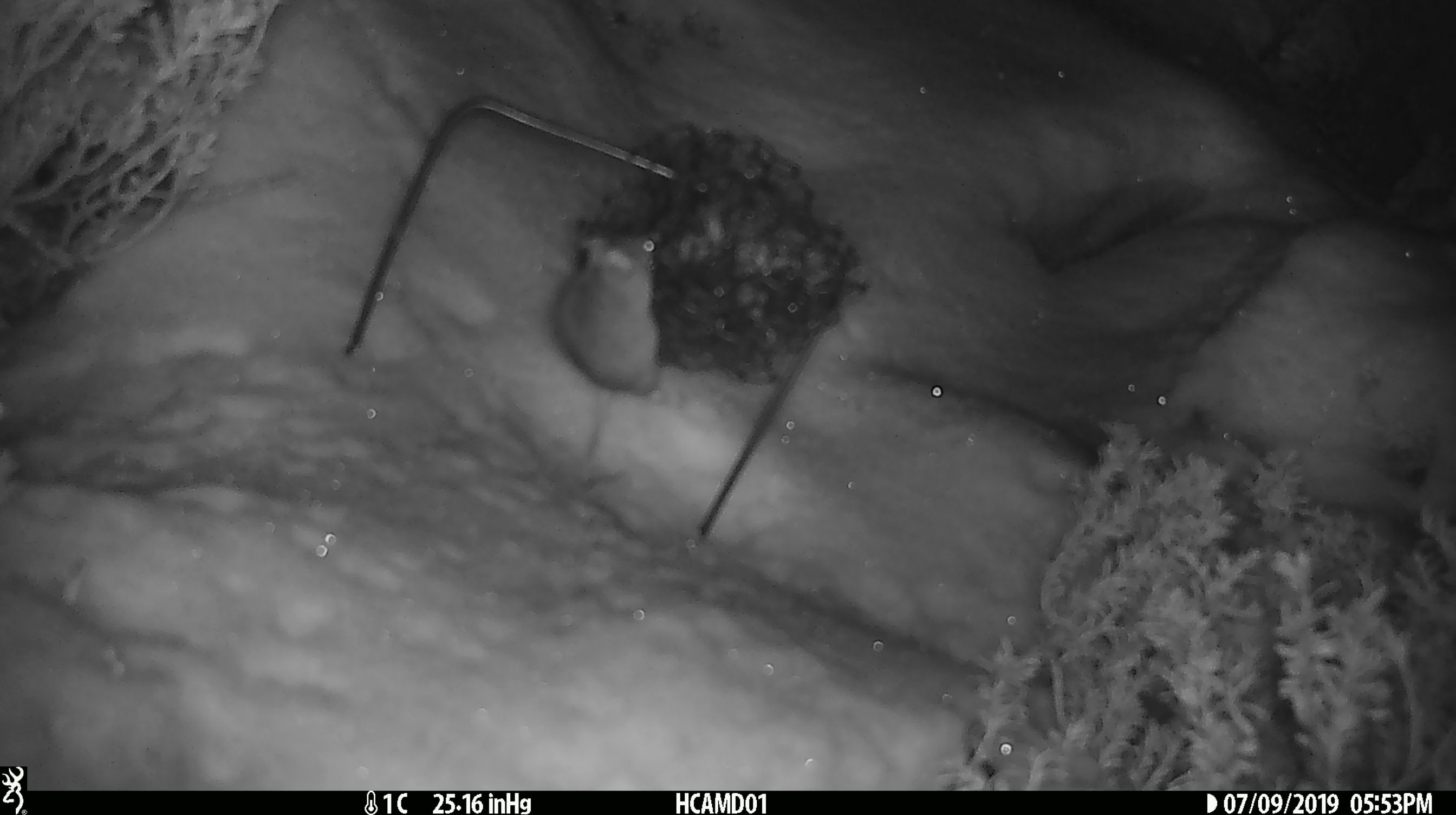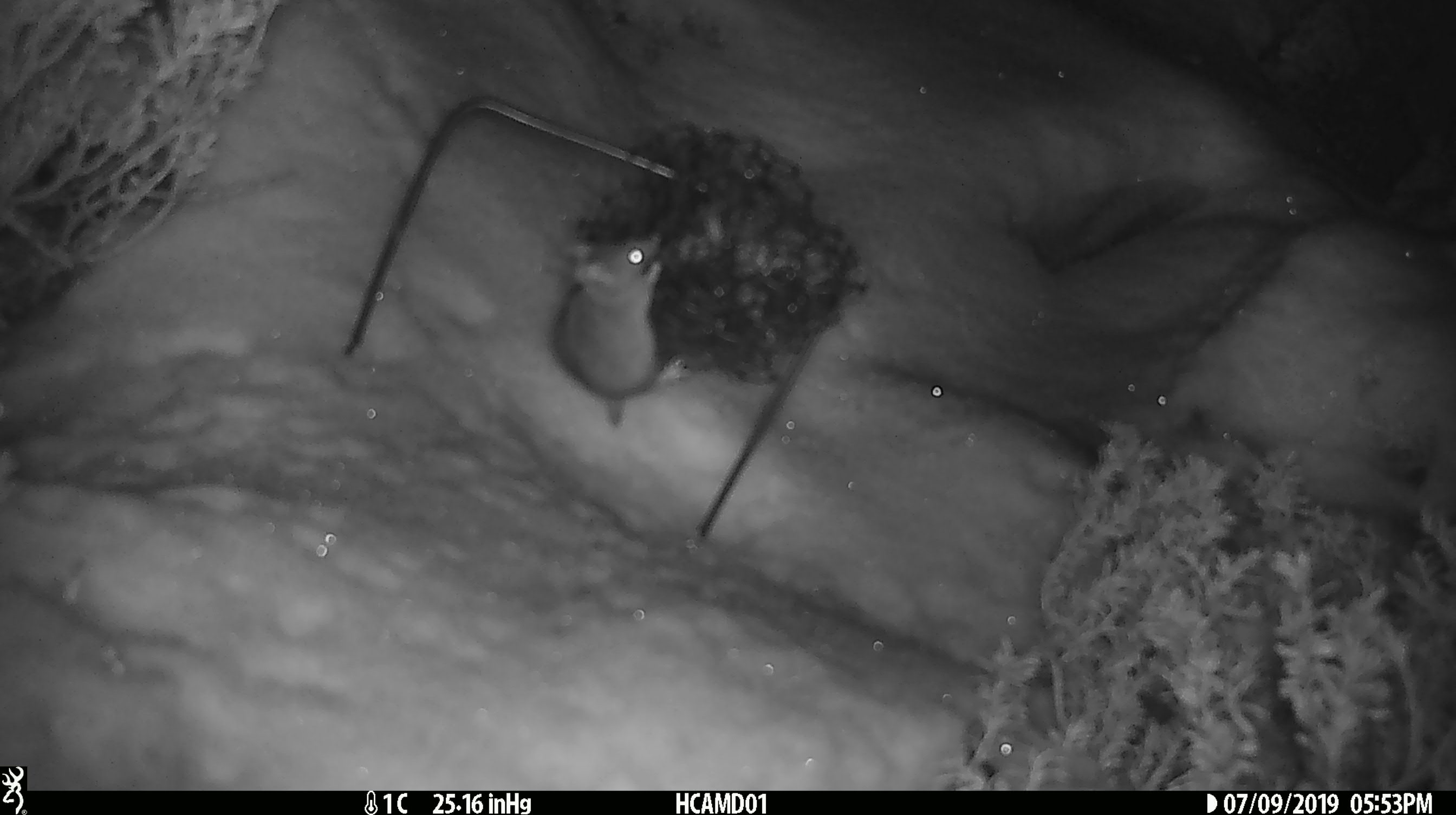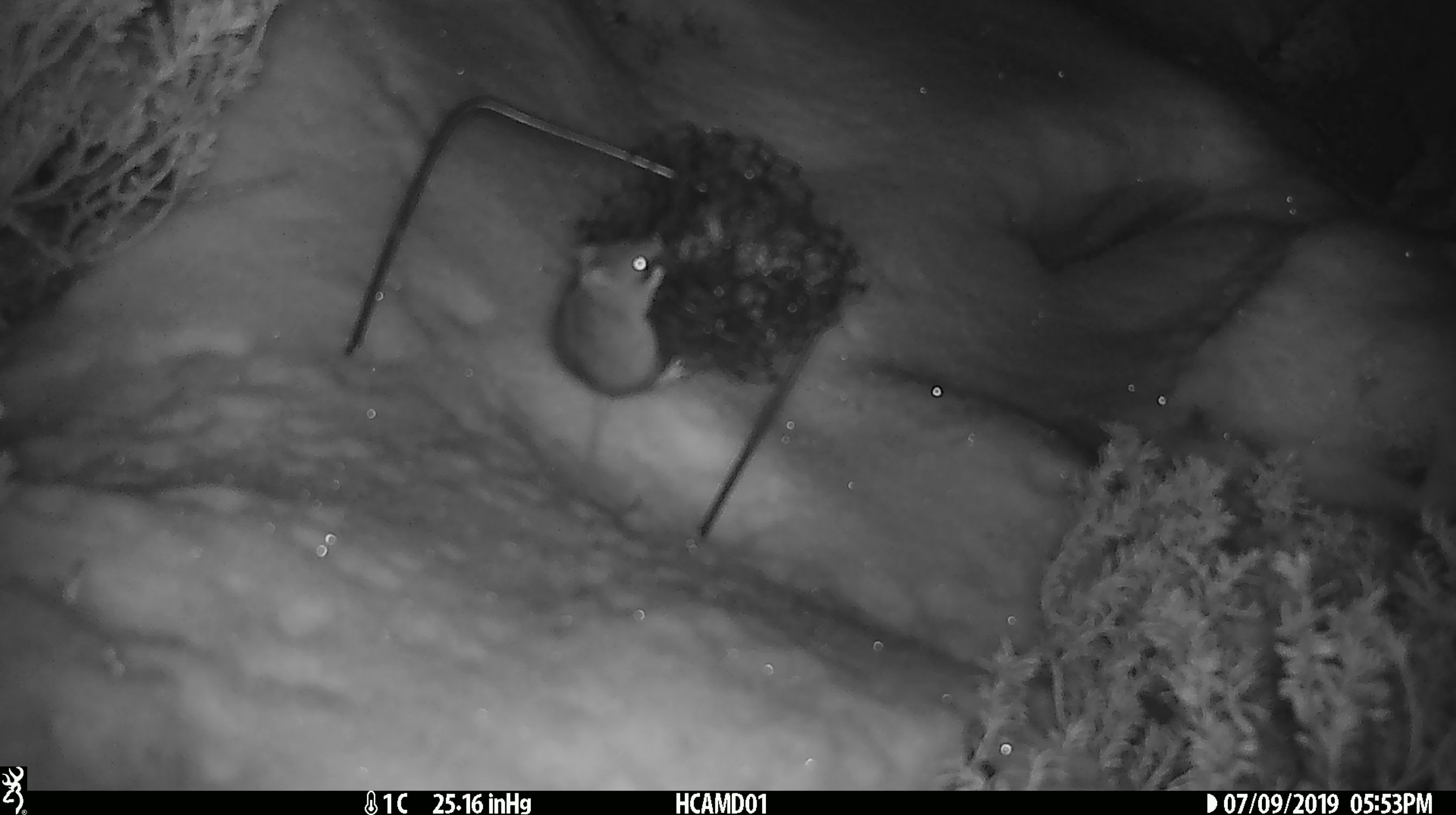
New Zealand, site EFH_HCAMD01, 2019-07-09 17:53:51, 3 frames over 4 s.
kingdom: Animalia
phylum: Chordata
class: Mammalia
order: Rodentia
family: Muridae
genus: Mus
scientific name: Mus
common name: mouse